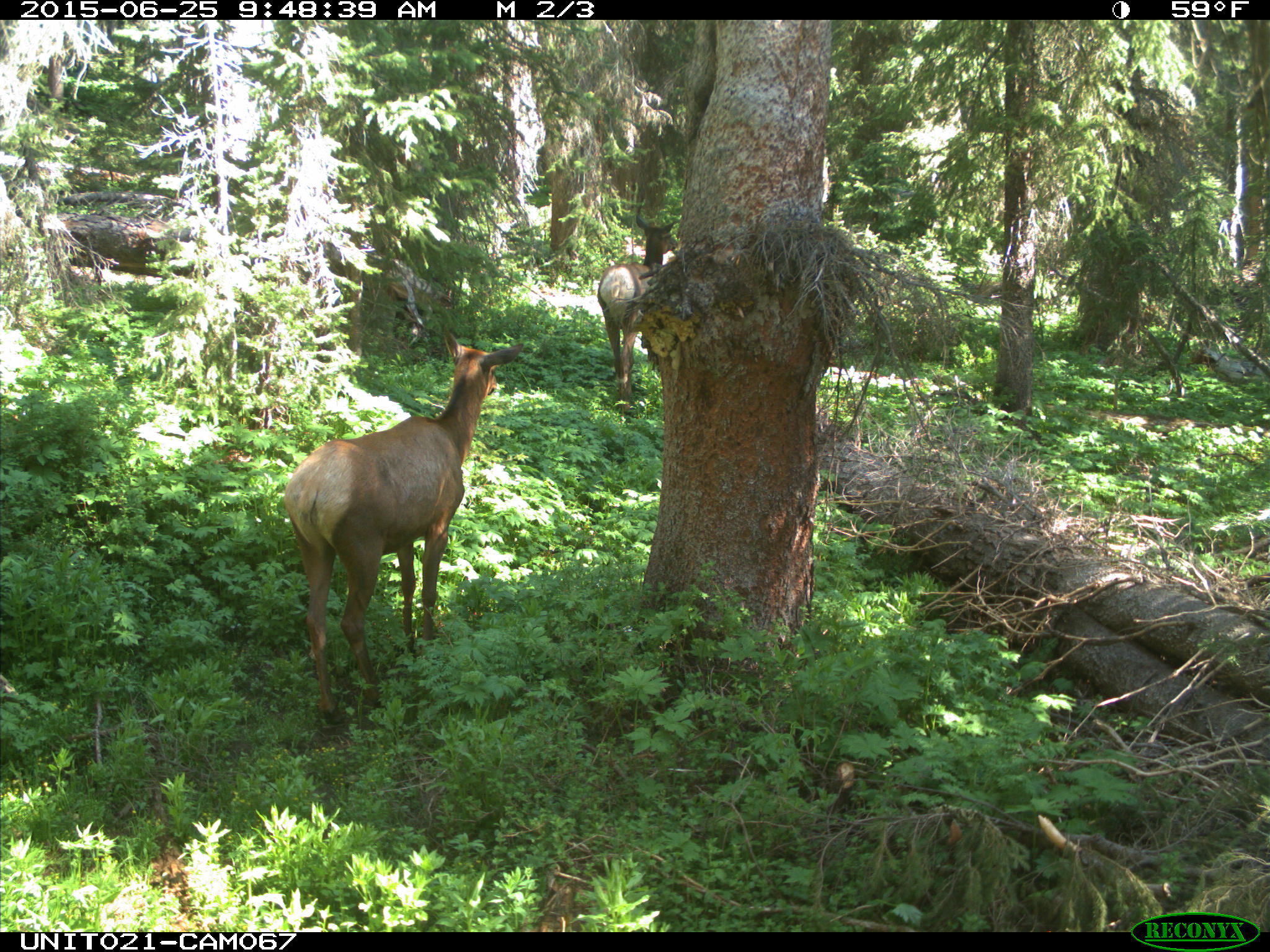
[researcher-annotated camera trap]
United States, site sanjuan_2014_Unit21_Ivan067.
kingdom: Animalia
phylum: Chordata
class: Mammalia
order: Artiodactyla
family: Cervidae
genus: Cervus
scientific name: Cervus elaphus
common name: red deer